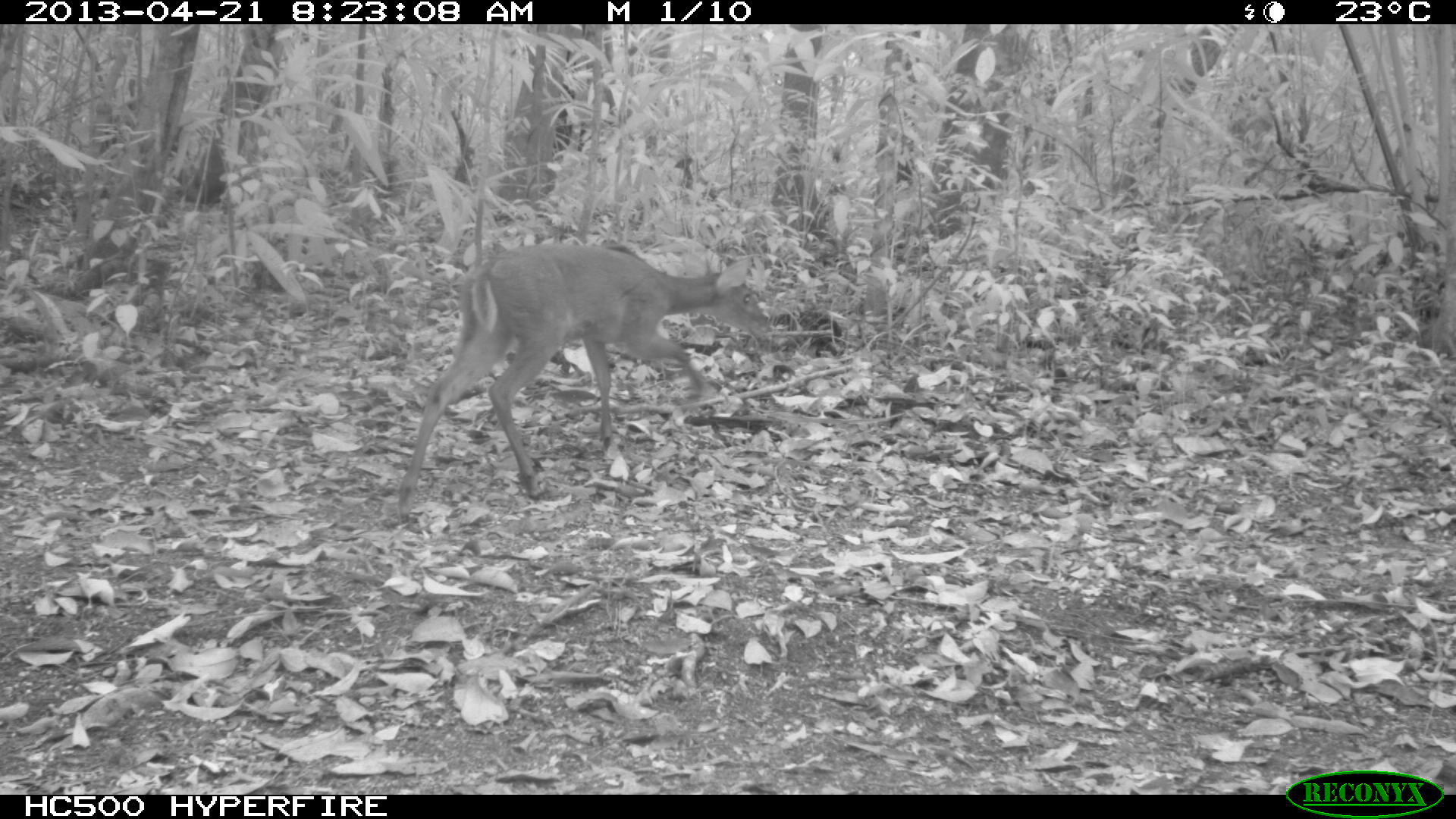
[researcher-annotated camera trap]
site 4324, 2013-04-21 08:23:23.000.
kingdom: Animalia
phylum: Chordata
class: Mammalia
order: Artiodactyla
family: Cervidae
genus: Mazama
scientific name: Mazama temama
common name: central american red brocket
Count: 1.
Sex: female.